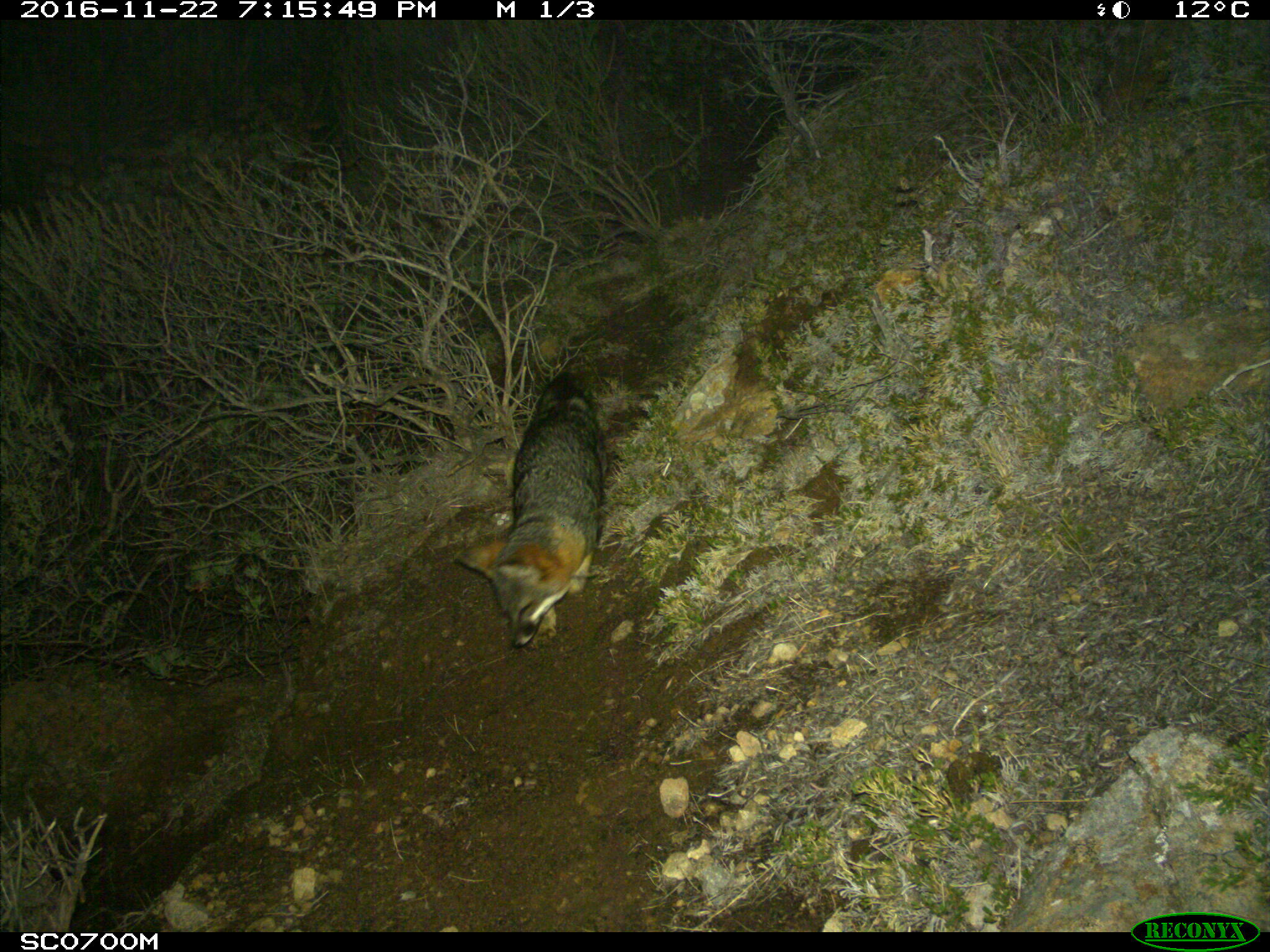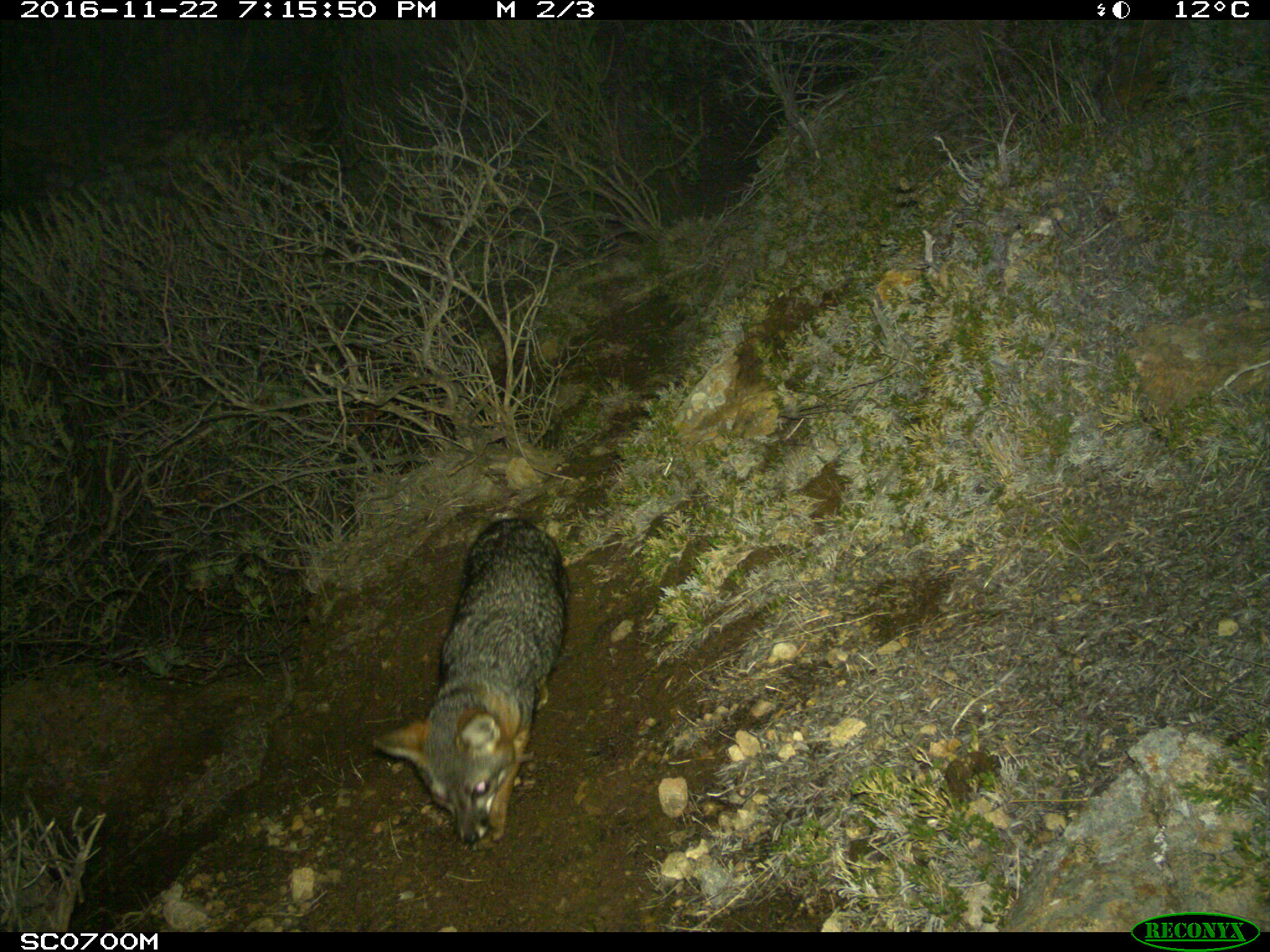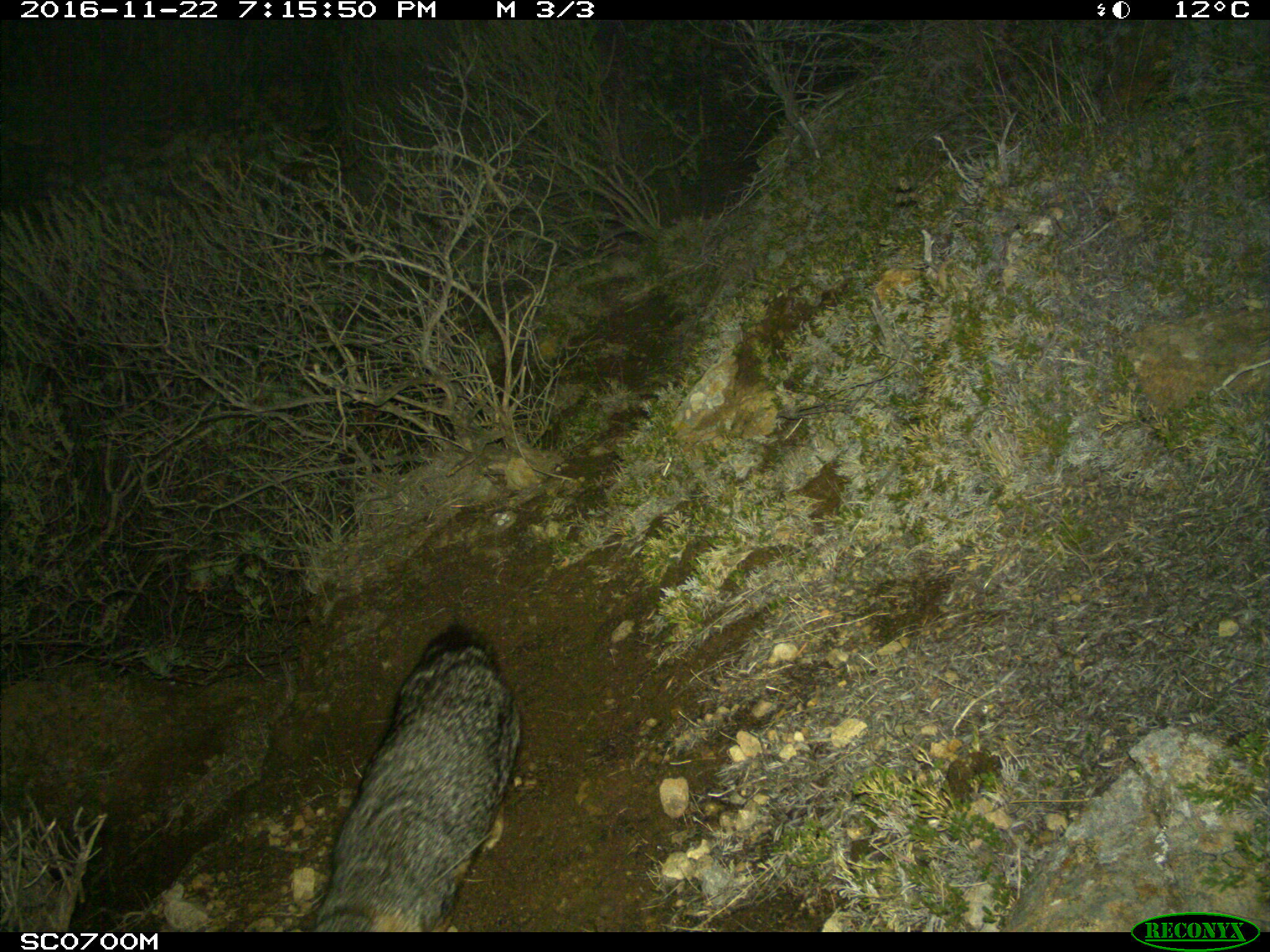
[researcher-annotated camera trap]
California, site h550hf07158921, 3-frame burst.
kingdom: Animalia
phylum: Chordata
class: Mammalia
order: Carnivora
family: Canidae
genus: Urocyon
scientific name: Urocyon littoralis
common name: island fox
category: fox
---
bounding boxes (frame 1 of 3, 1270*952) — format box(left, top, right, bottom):
fox: box(453, 354, 606, 647)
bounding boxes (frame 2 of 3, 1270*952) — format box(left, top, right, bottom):
fox: box(370, 518, 569, 846)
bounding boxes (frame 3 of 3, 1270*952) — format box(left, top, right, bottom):
fox: box(314, 619, 518, 933)